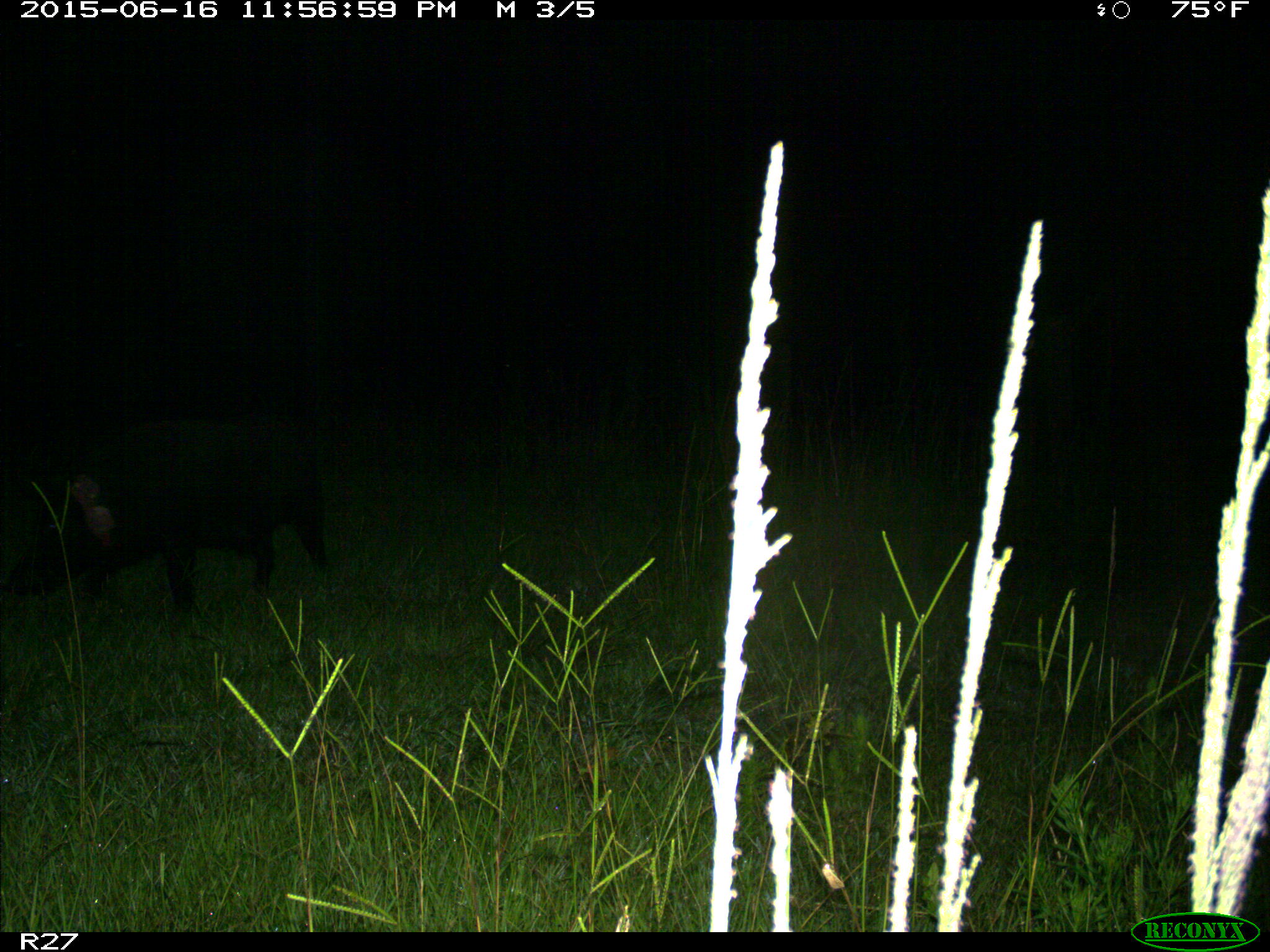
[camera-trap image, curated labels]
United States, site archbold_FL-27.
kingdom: Animalia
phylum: Chordata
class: Mammalia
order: Artiodactyla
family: Suidae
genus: Sus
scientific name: Sus scrofa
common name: wild boar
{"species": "Sus scrofa (wild boar)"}